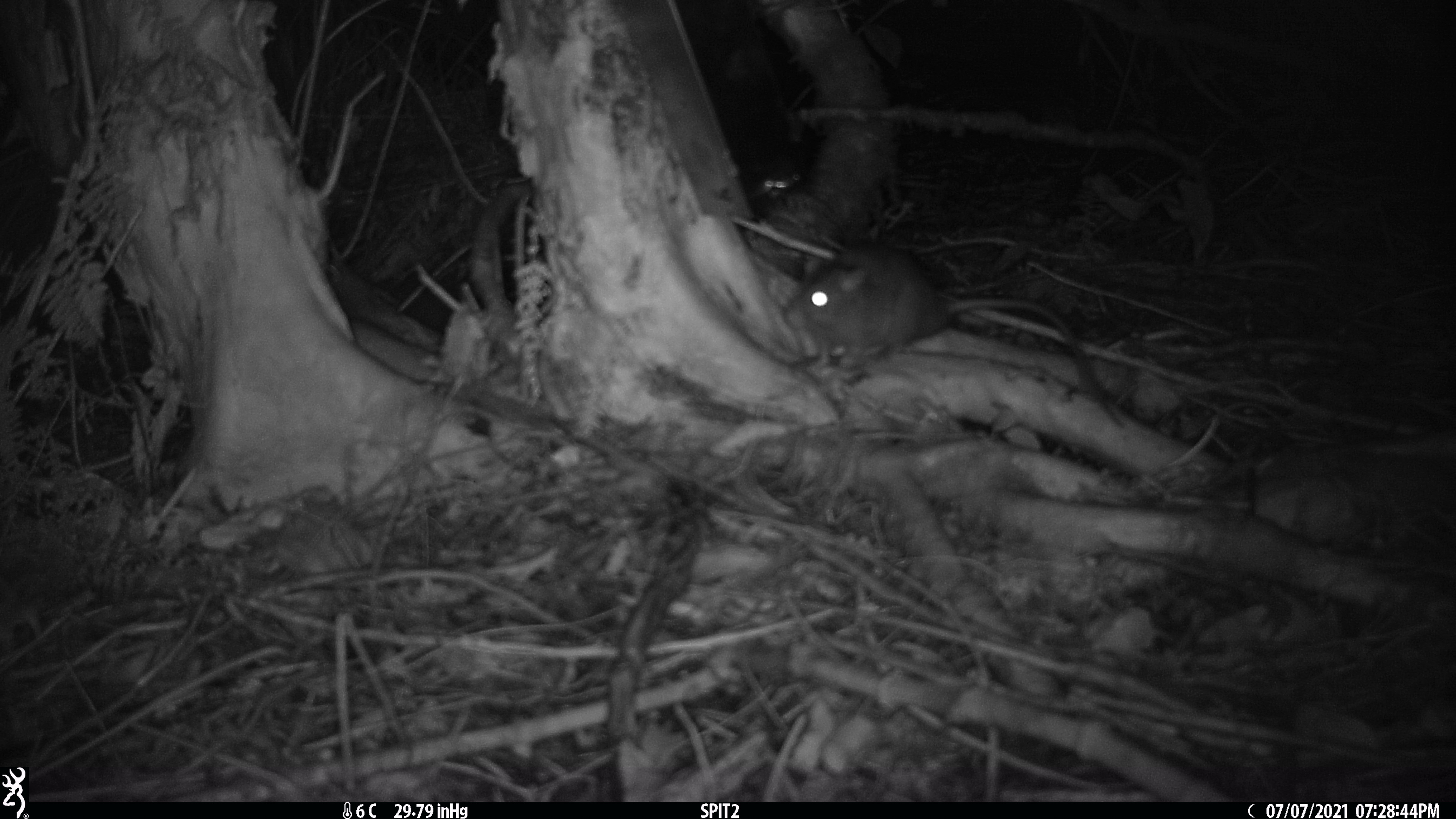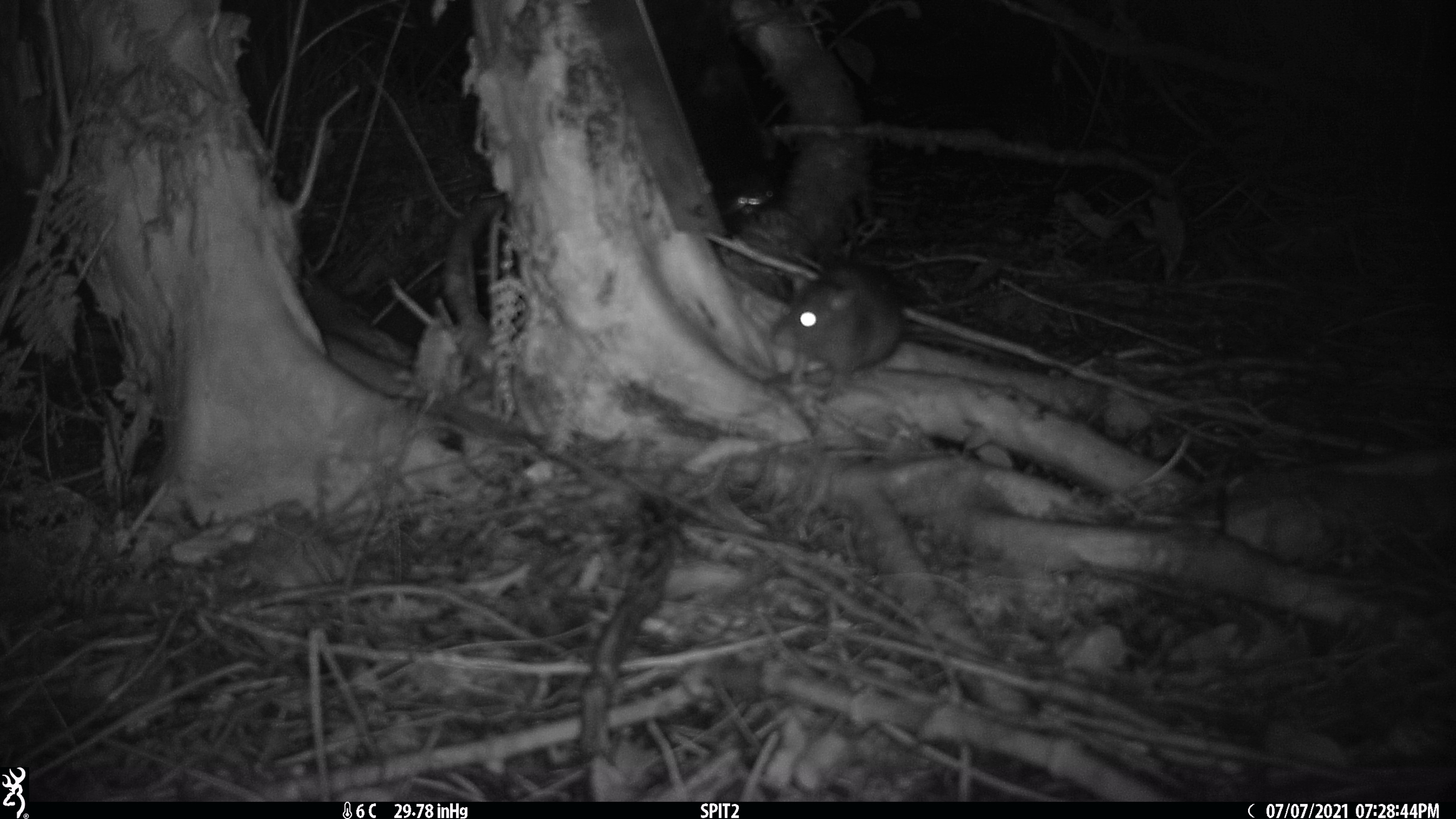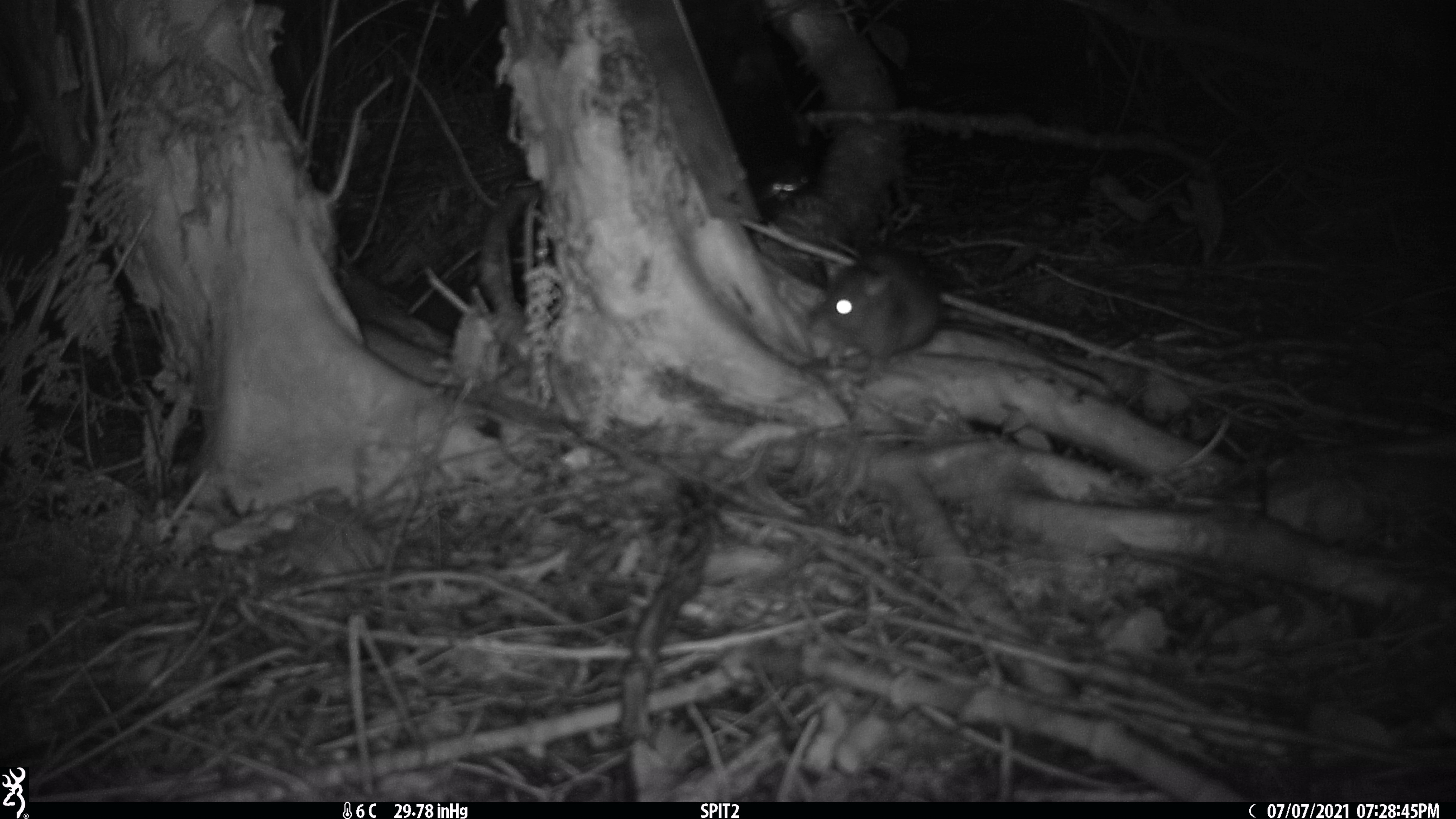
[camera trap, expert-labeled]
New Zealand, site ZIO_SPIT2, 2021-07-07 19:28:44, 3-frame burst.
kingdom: Animalia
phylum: Chordata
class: Mammalia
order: Rodentia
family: Muridae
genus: Rattus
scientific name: Rattus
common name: rat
Rat (Rattus).